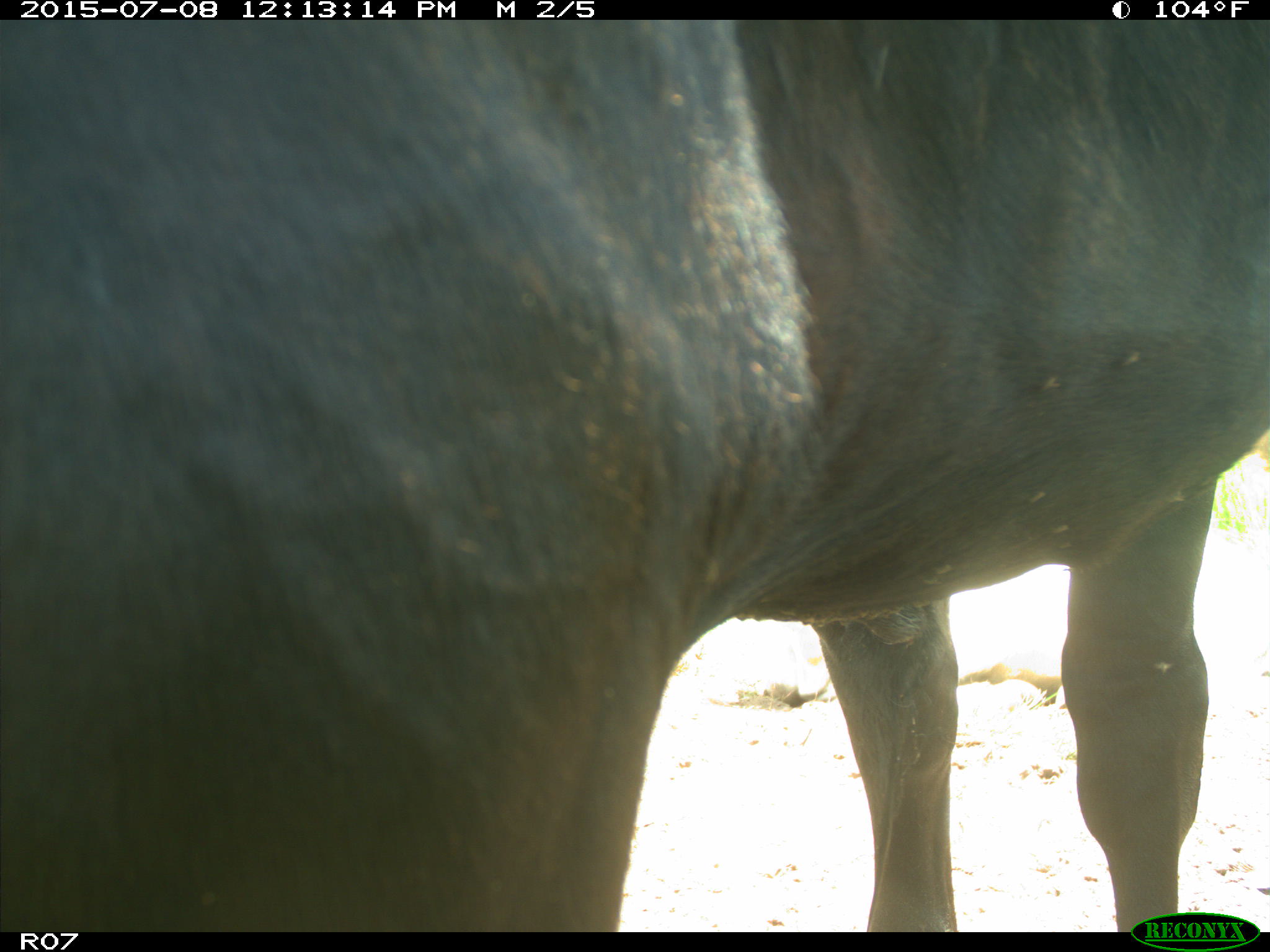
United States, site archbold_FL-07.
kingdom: Animalia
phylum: Chordata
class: Mammalia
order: Artiodactyla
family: Bovidae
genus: Bos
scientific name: Bos taurus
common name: domestic cow